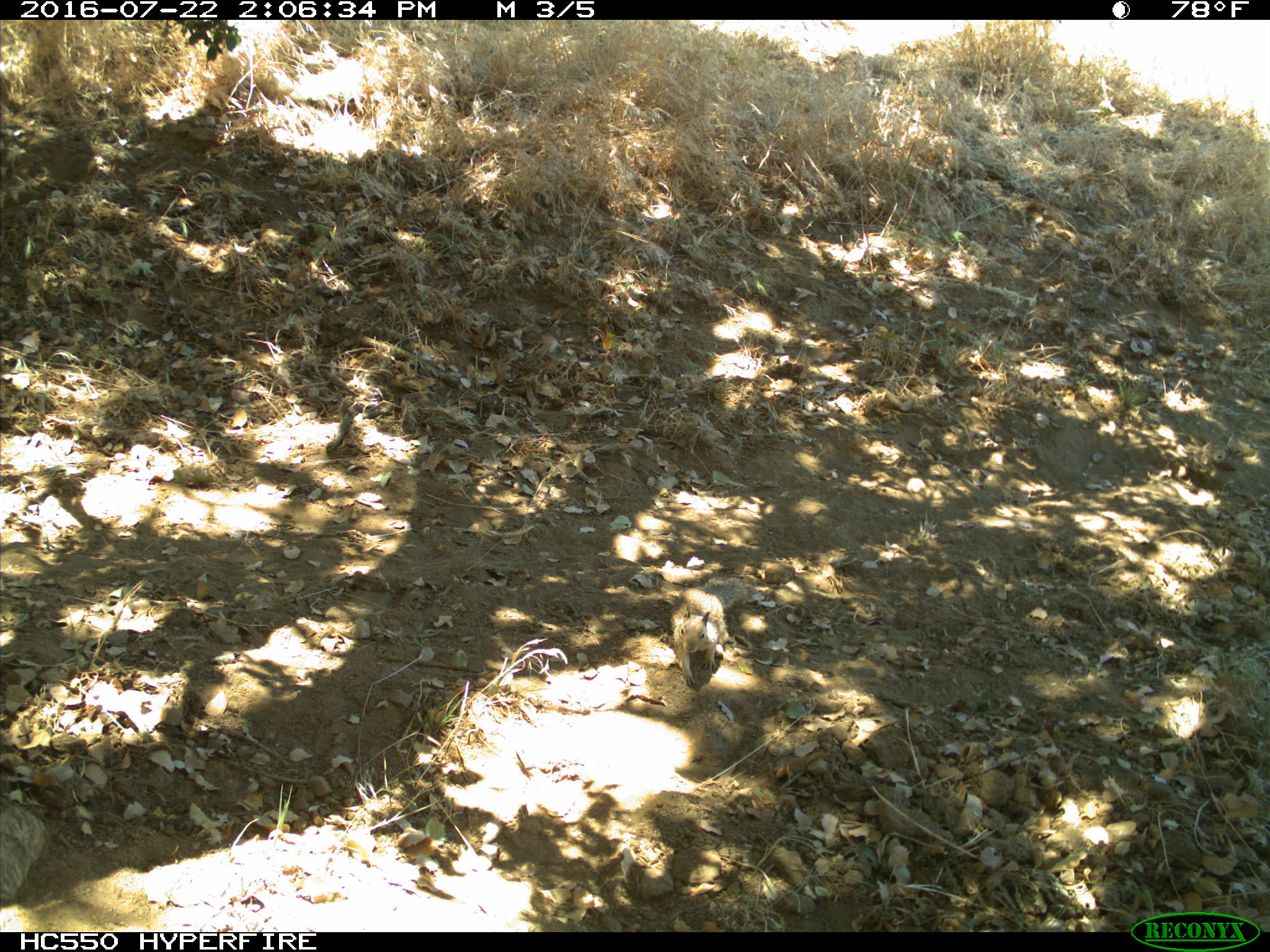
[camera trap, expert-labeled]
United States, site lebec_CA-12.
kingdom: Animalia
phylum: Chordata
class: Mammalia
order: Rodentia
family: Sciuridae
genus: Otospermophilus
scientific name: Otospermophilus beecheyi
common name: california ground squirrel